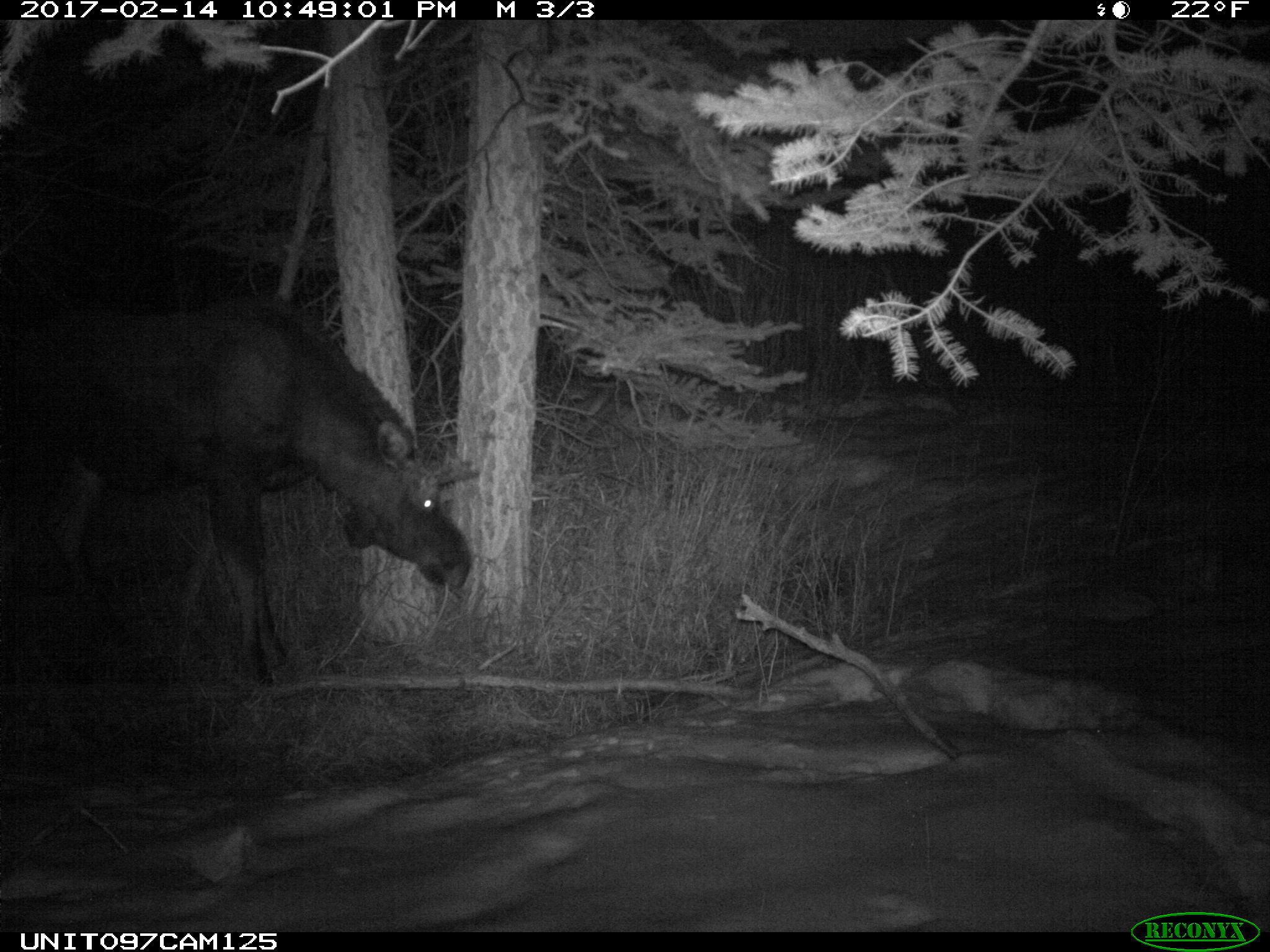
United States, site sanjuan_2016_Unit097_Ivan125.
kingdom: Animalia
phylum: Chordata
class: Mammalia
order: Artiodactyla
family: Cervidae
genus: Alces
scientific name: Alces alces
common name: moose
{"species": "Alces alces (moose)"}